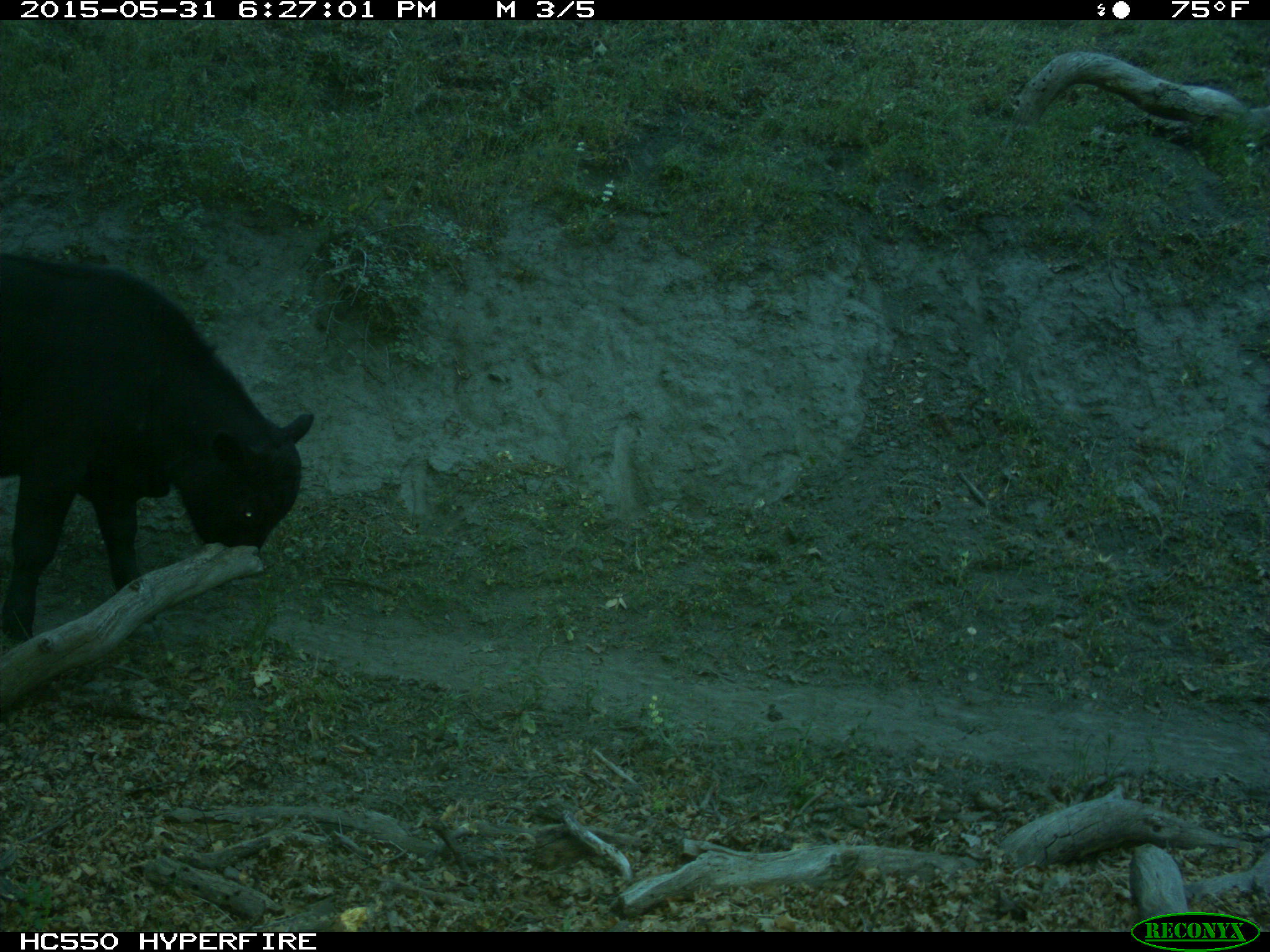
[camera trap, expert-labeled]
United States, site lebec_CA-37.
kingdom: Animalia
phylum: Chordata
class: Mammalia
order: Artiodactyla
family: Bovidae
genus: Bos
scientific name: Bos taurus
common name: domestic cow